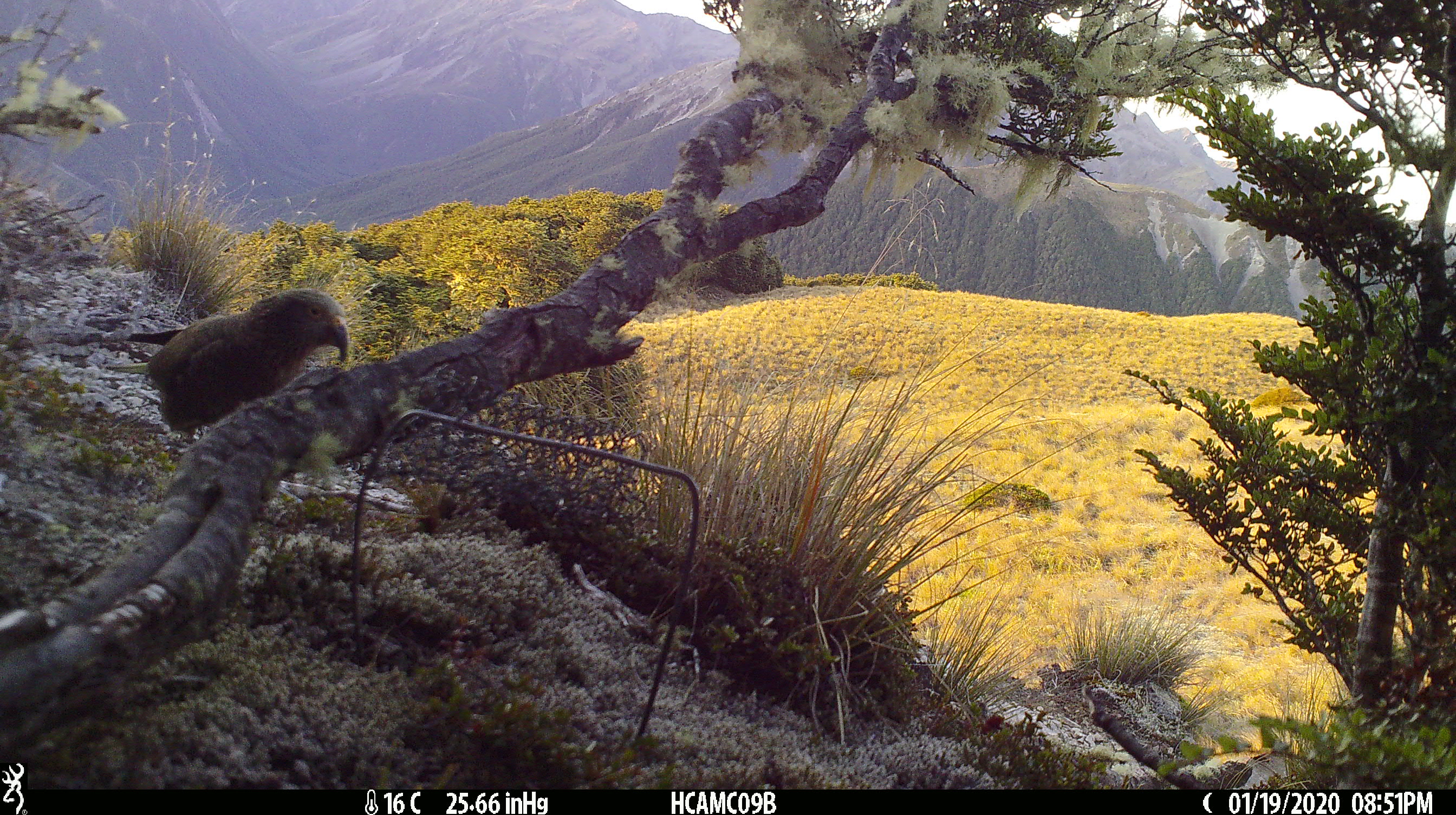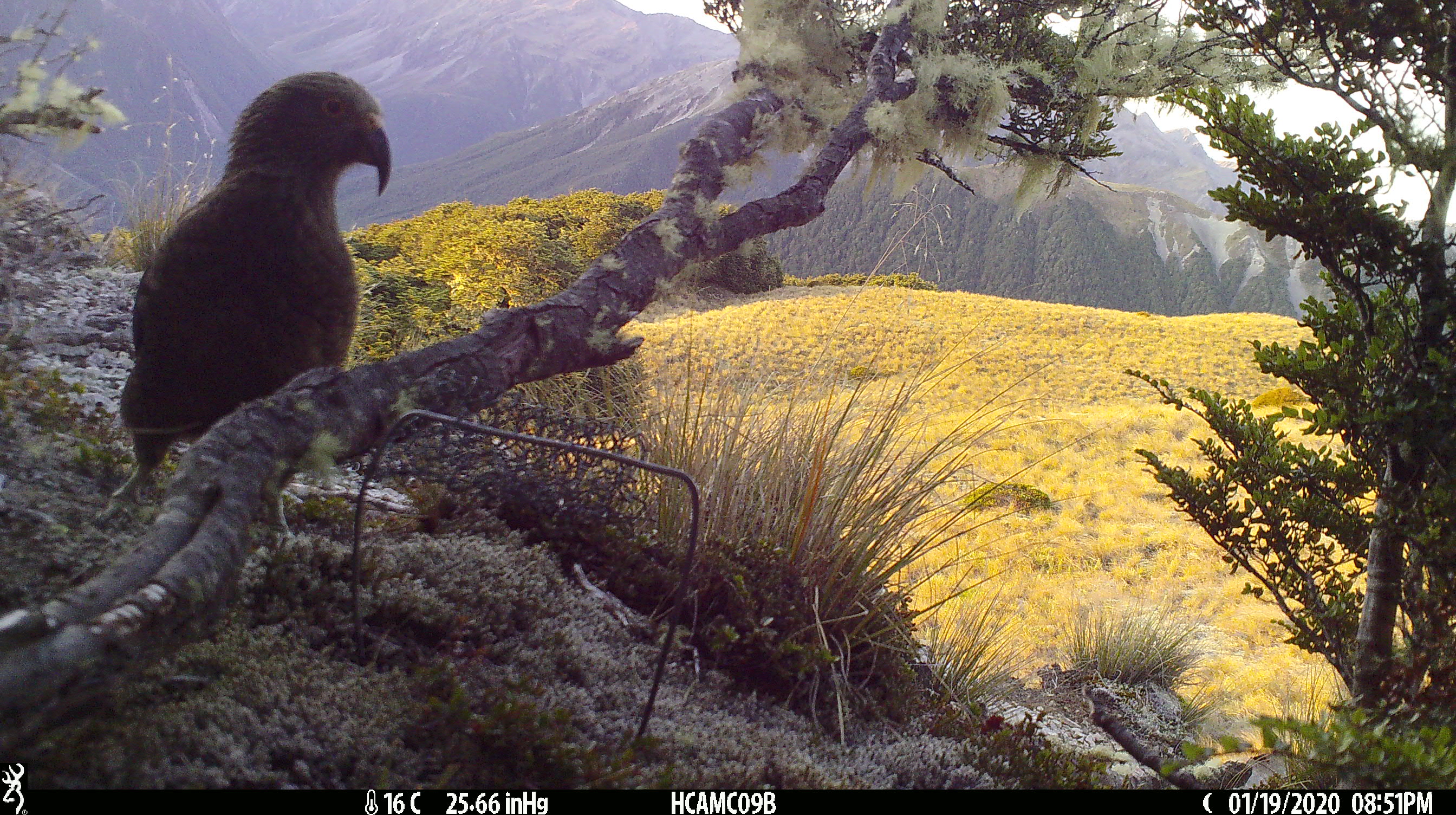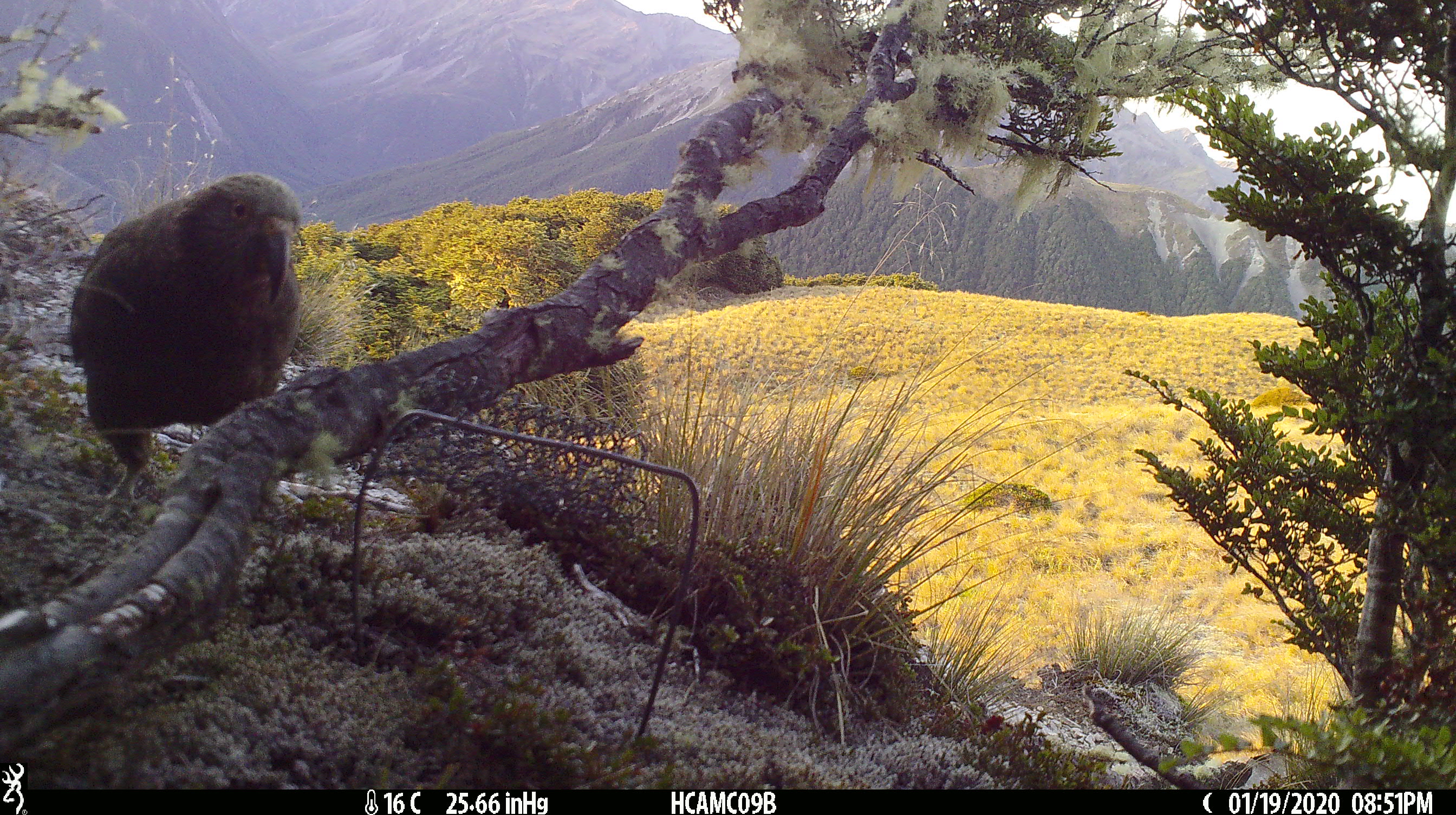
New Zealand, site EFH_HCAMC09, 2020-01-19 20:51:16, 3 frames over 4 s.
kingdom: Animalia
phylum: Chordata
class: Aves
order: Psittaciformes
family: Strigopidae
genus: Nestor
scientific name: Nestor notabilis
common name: kea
Kea (Nestor notabilis).